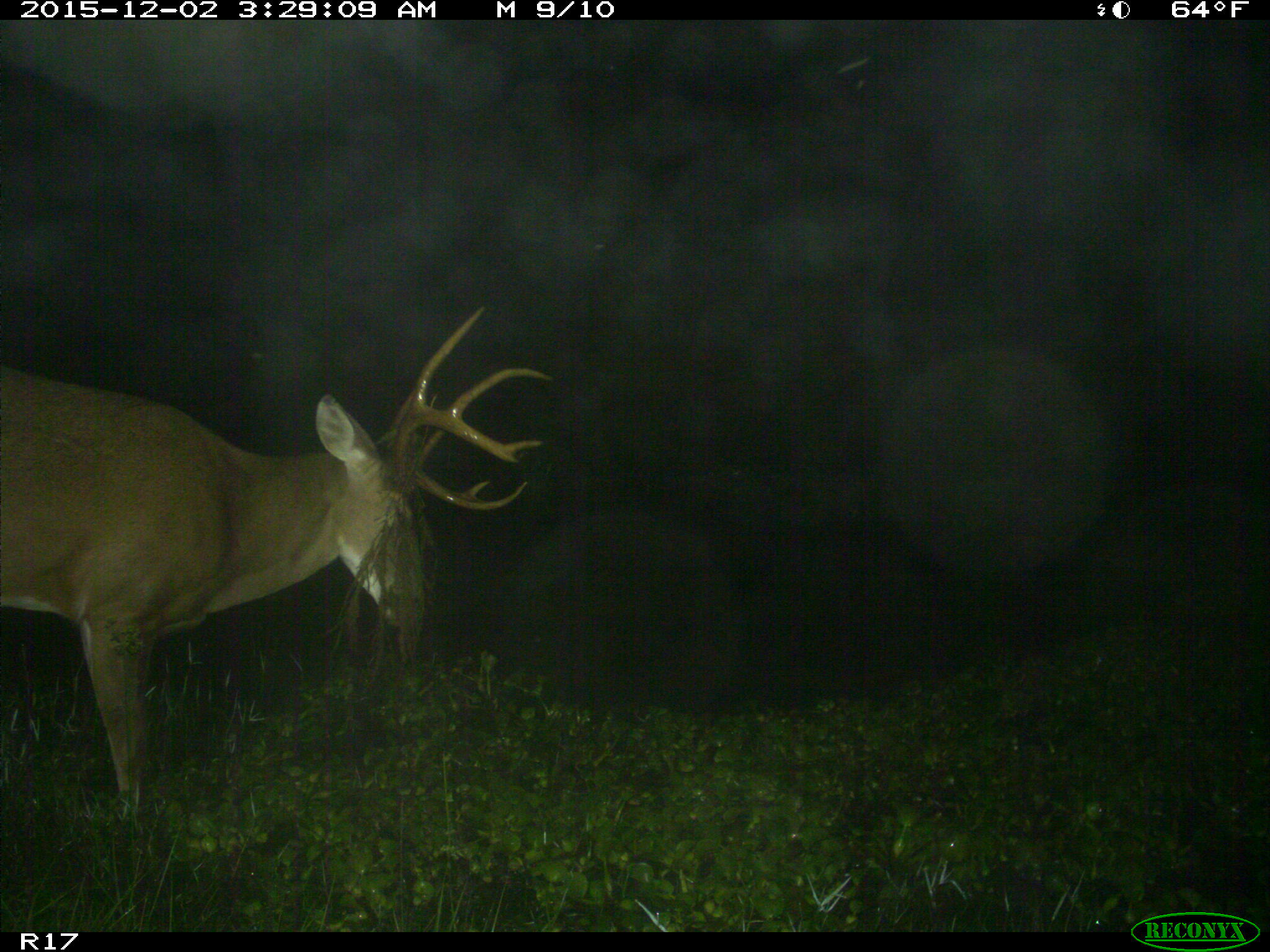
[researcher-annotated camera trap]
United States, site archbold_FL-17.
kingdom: Animalia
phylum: Chordata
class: Mammalia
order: Artiodactyla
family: Cervidae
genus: Odocoileus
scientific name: Odocoileus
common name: deer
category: unidentified deer